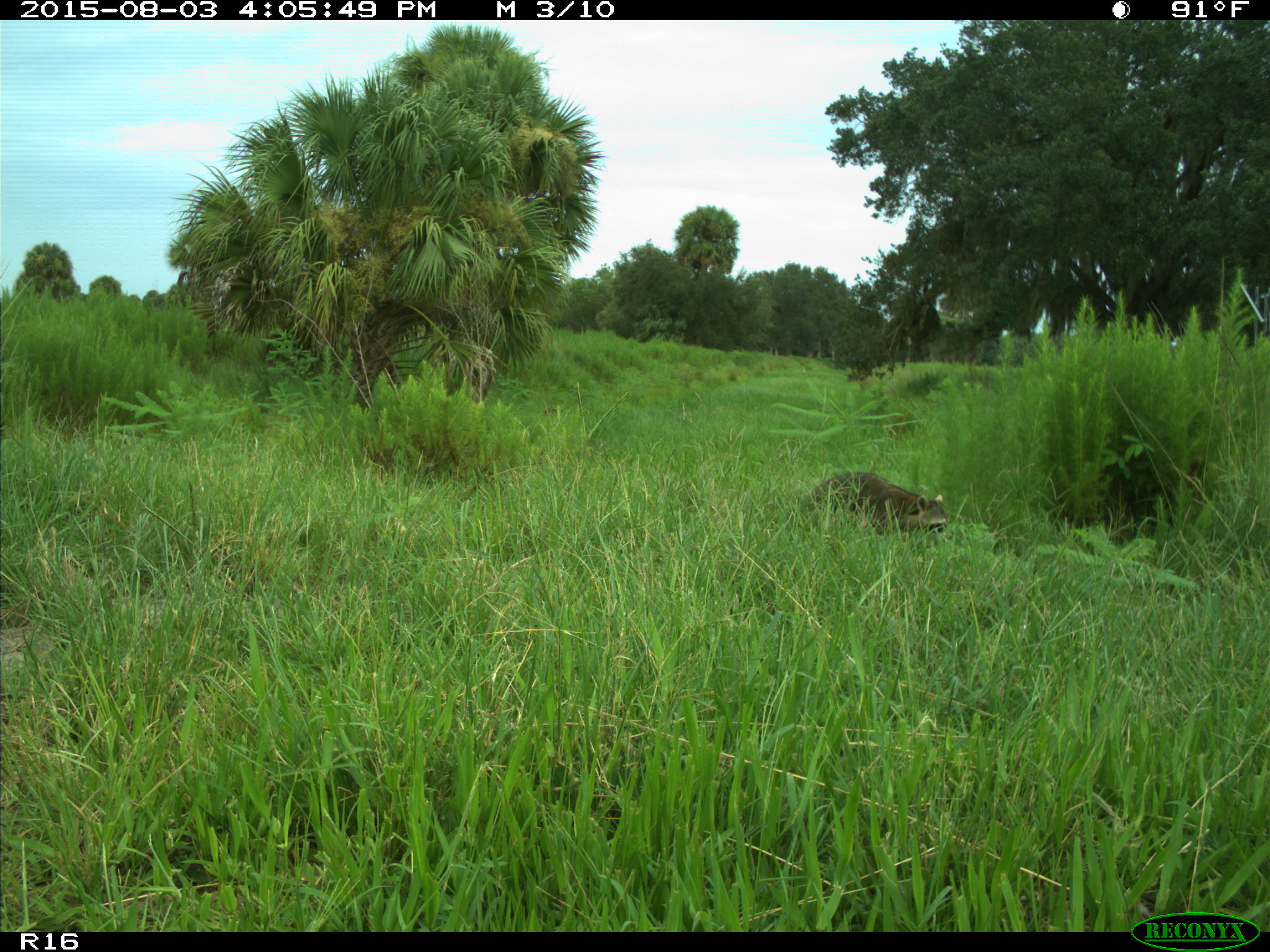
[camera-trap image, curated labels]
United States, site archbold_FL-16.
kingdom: Animalia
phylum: Chordata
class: Mammalia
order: Carnivora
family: Procyonidae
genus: Procyon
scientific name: Procyon lotor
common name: common raccoon